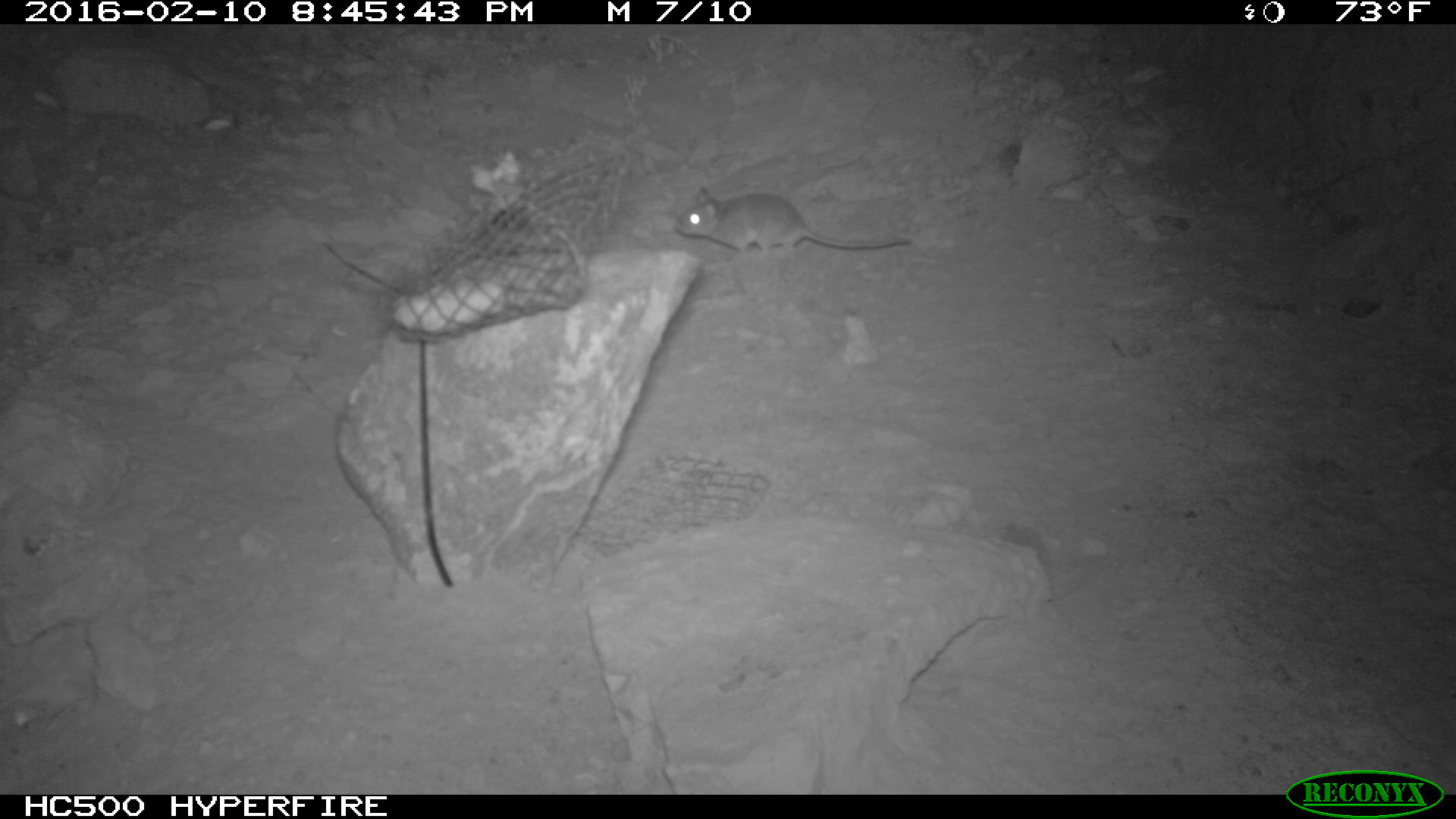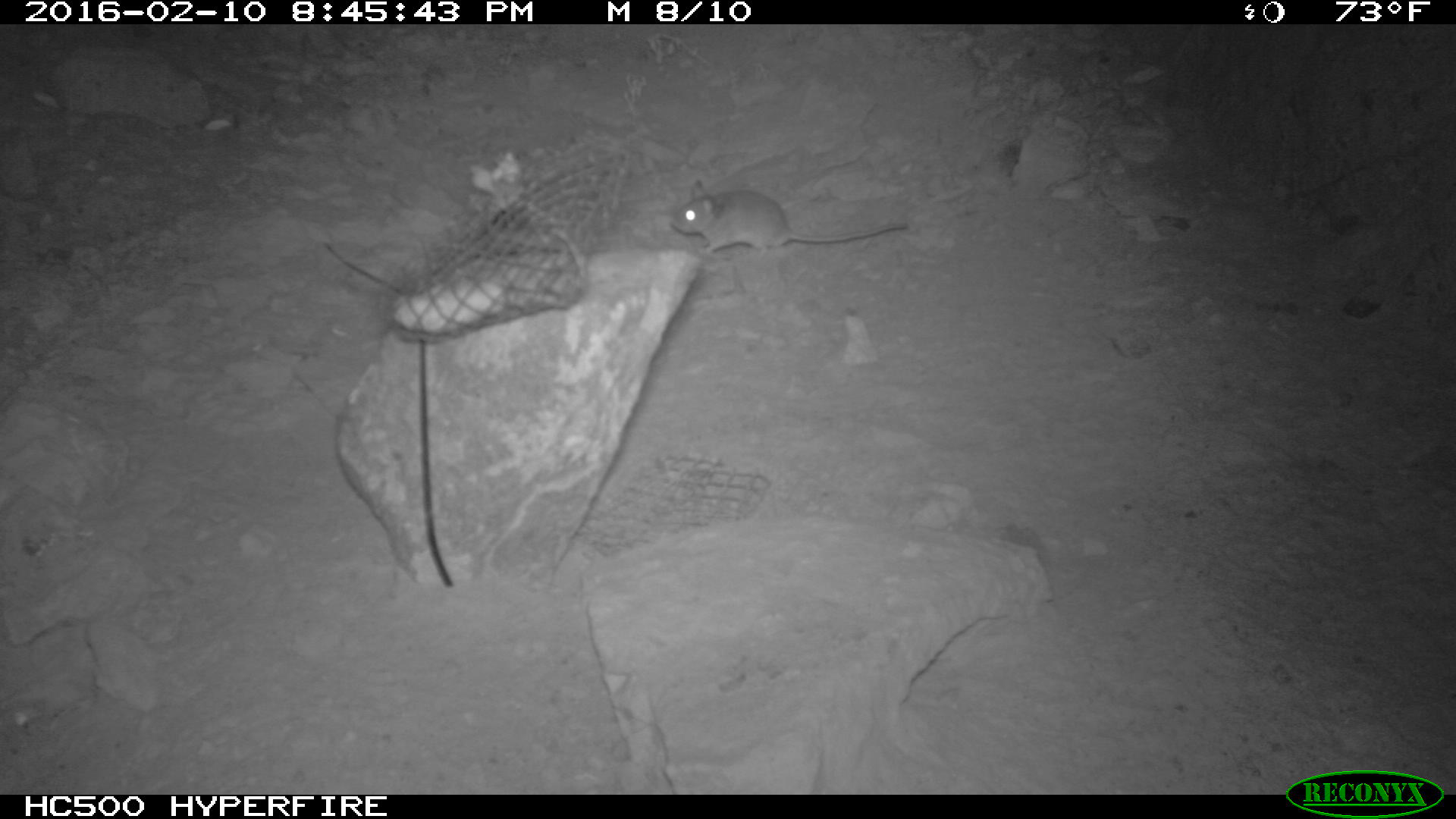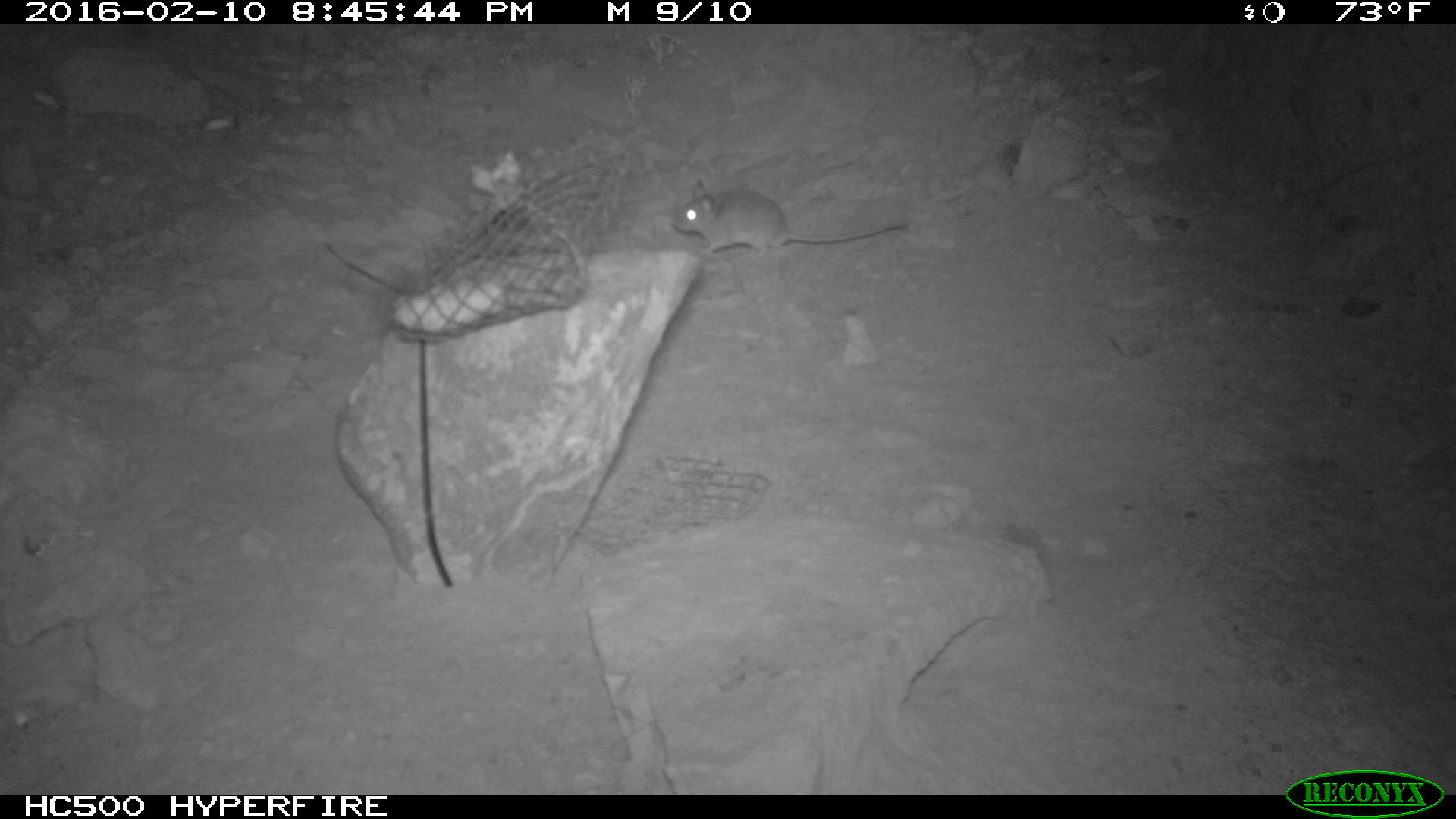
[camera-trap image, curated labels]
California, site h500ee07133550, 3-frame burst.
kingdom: Animalia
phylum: Chordata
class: Mammalia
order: Rodentia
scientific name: Rodentia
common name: rodent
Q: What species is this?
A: Rodent (Rodentia).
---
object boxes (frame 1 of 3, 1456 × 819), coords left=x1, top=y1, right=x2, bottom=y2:
rodent: left=673, top=184, right=910, bottom=261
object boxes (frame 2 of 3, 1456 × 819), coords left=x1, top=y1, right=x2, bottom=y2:
rodent: left=672, top=178, right=908, bottom=255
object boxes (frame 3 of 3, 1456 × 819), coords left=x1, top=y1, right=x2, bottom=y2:
rodent: left=671, top=177, right=908, bottom=256